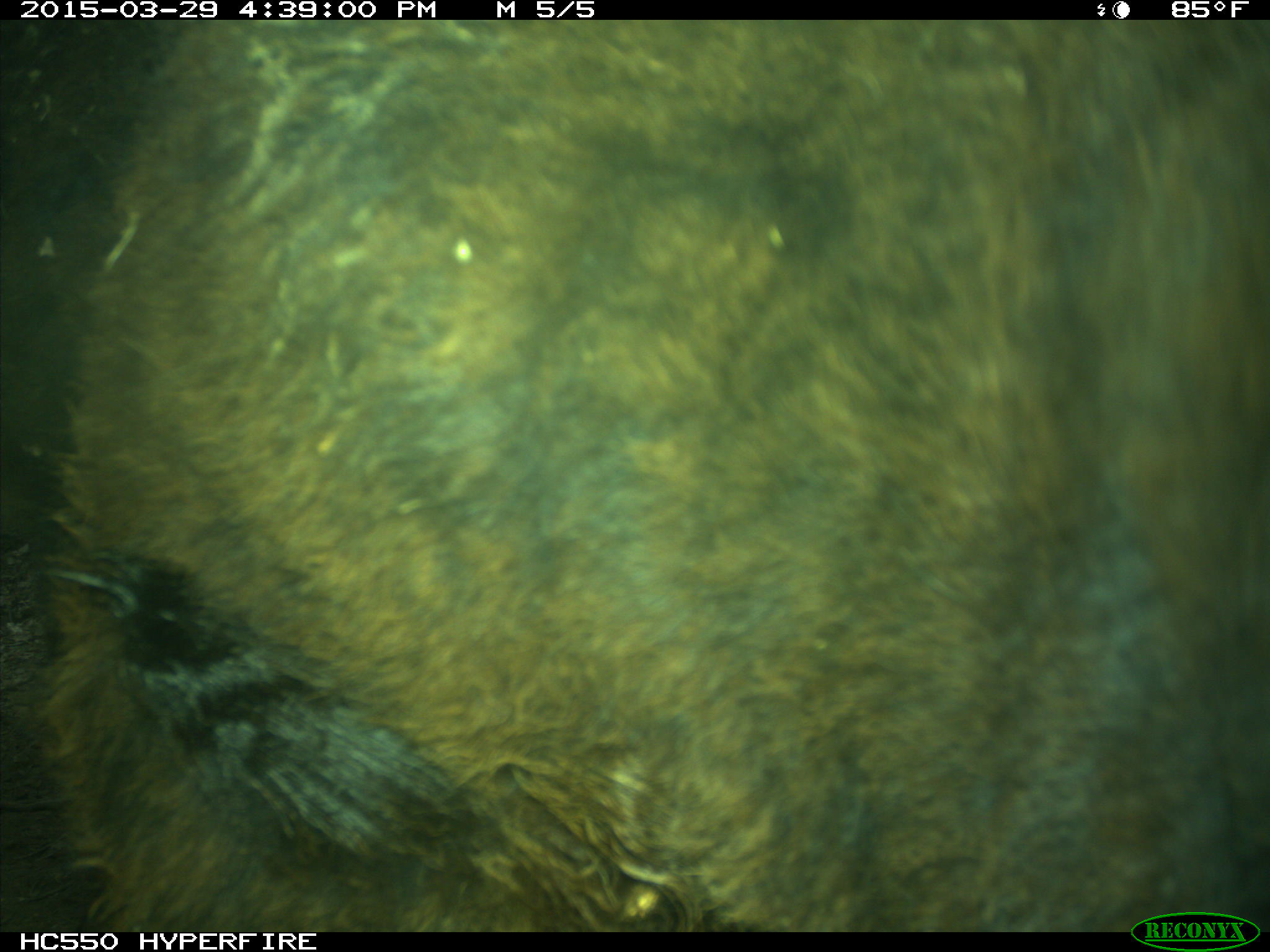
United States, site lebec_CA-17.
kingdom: Animalia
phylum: Chordata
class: Mammalia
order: Artiodactyla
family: Bovidae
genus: Bos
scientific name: Bos taurus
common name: domestic cow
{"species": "Bos taurus (domestic cow)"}